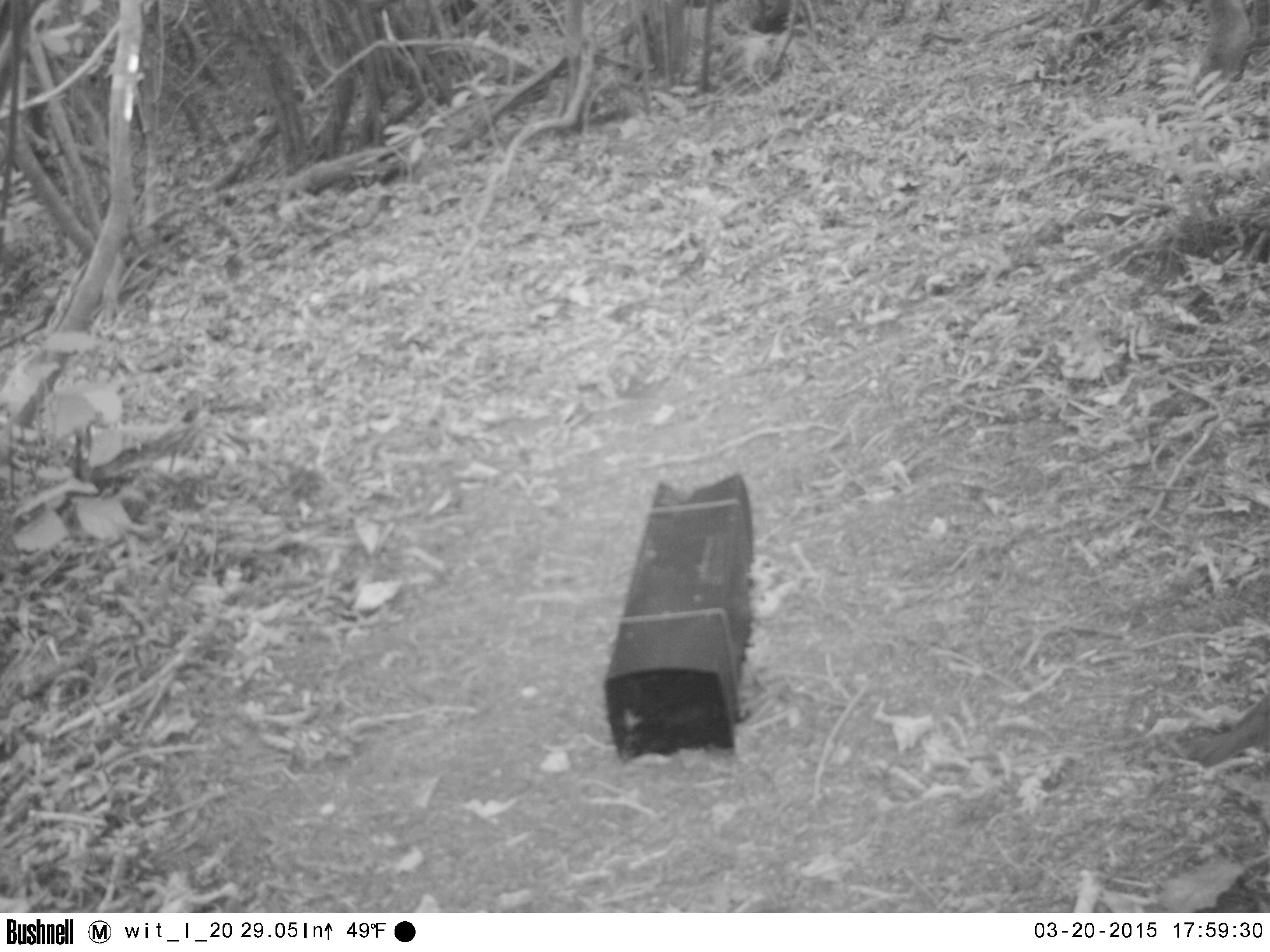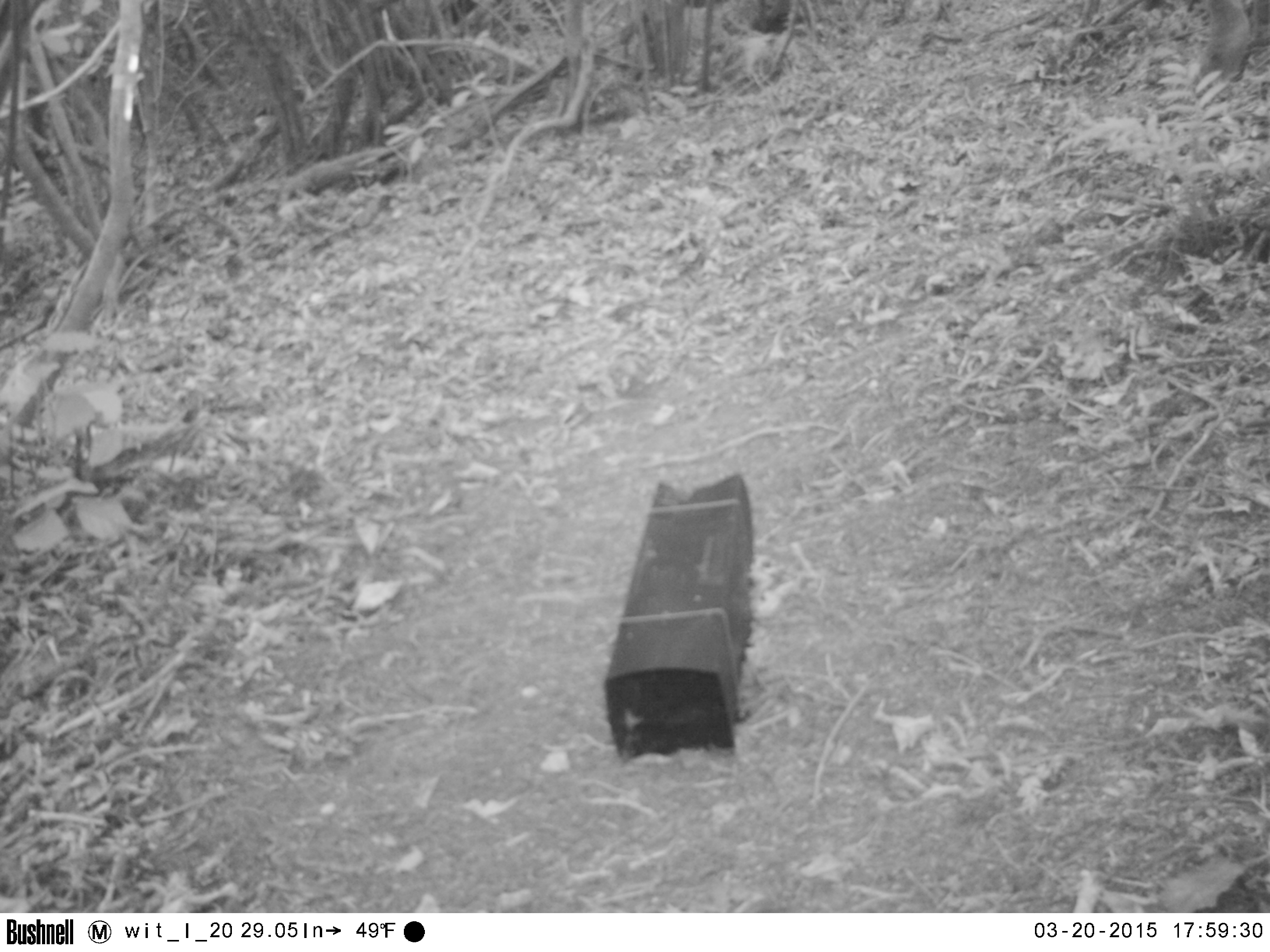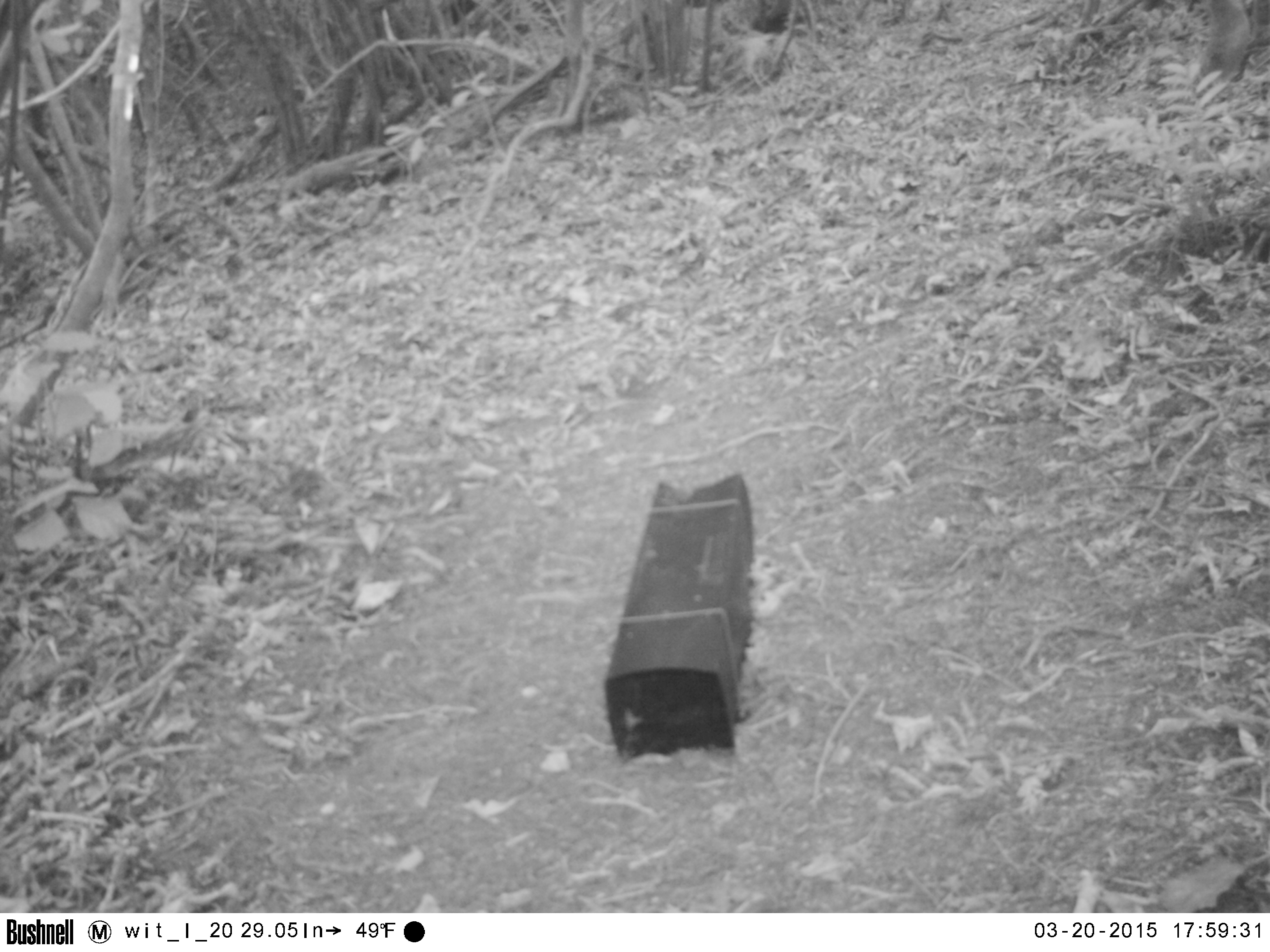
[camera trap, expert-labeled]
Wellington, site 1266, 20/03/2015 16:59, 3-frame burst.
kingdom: Animalia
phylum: Chordata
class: Aves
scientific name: Aves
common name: bird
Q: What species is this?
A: Bird (Aves).